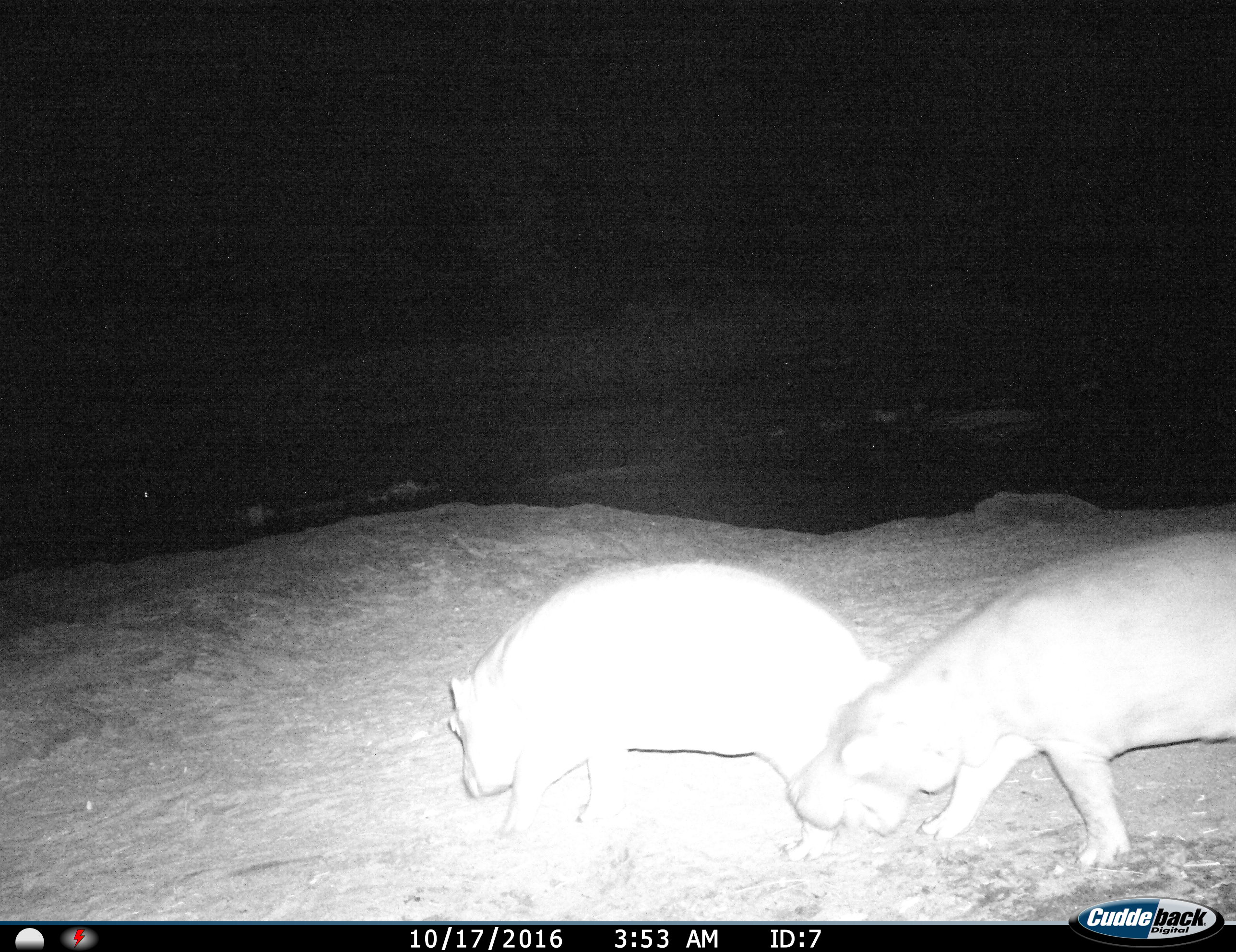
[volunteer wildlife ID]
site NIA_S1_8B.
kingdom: Animalia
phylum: Chordata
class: Mammalia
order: Artiodactyla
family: Hippopotamidae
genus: Hippopotamus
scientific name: Hippopotamus amphibius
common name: hippopotamus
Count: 2.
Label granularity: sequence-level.